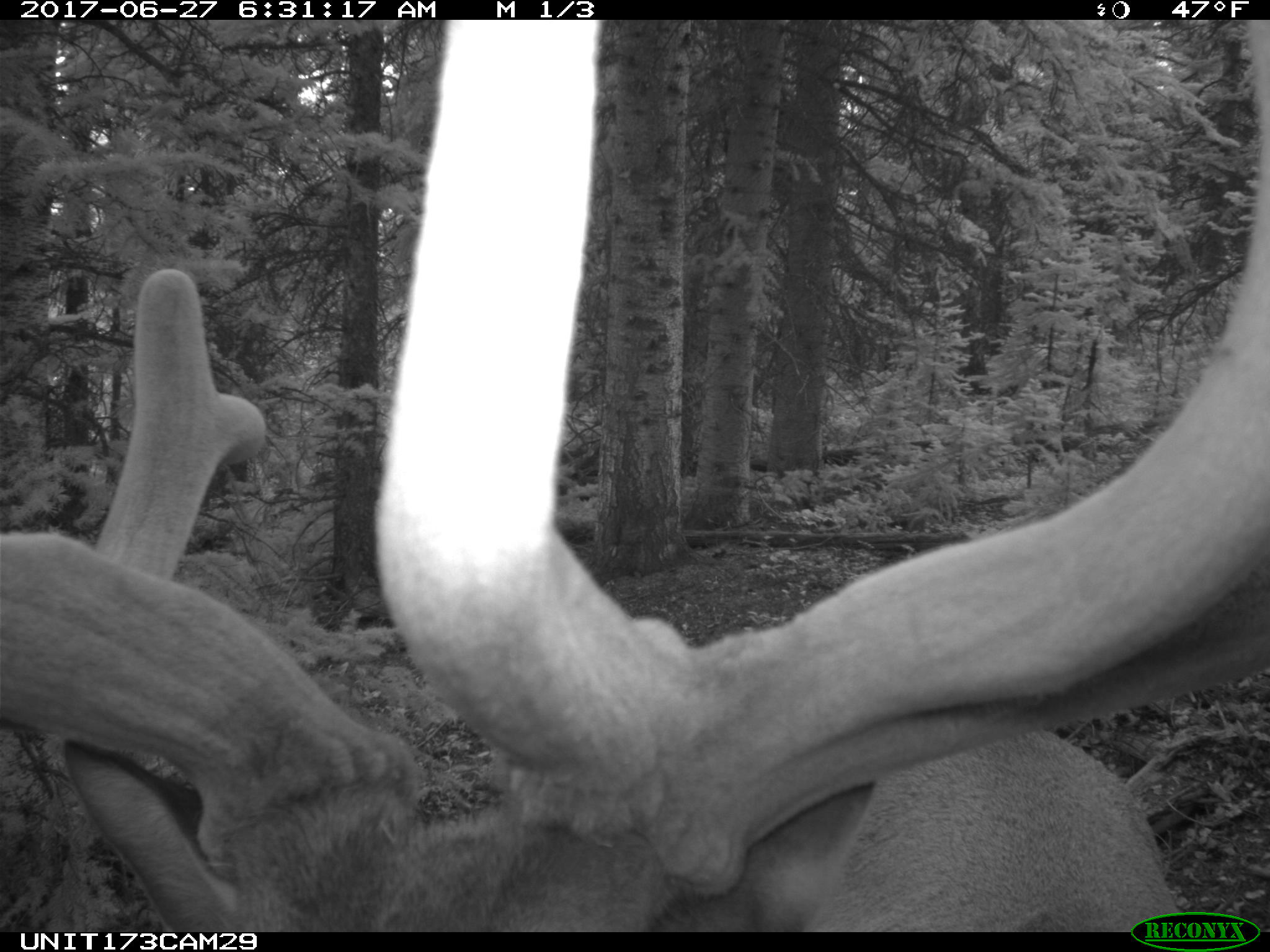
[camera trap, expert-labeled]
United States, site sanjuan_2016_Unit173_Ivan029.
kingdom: Animalia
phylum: Chordata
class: Mammalia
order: Artiodactyla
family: Cervidae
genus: Cervus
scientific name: Cervus elaphus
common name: red deer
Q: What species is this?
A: Cervus elaphus (red deer).